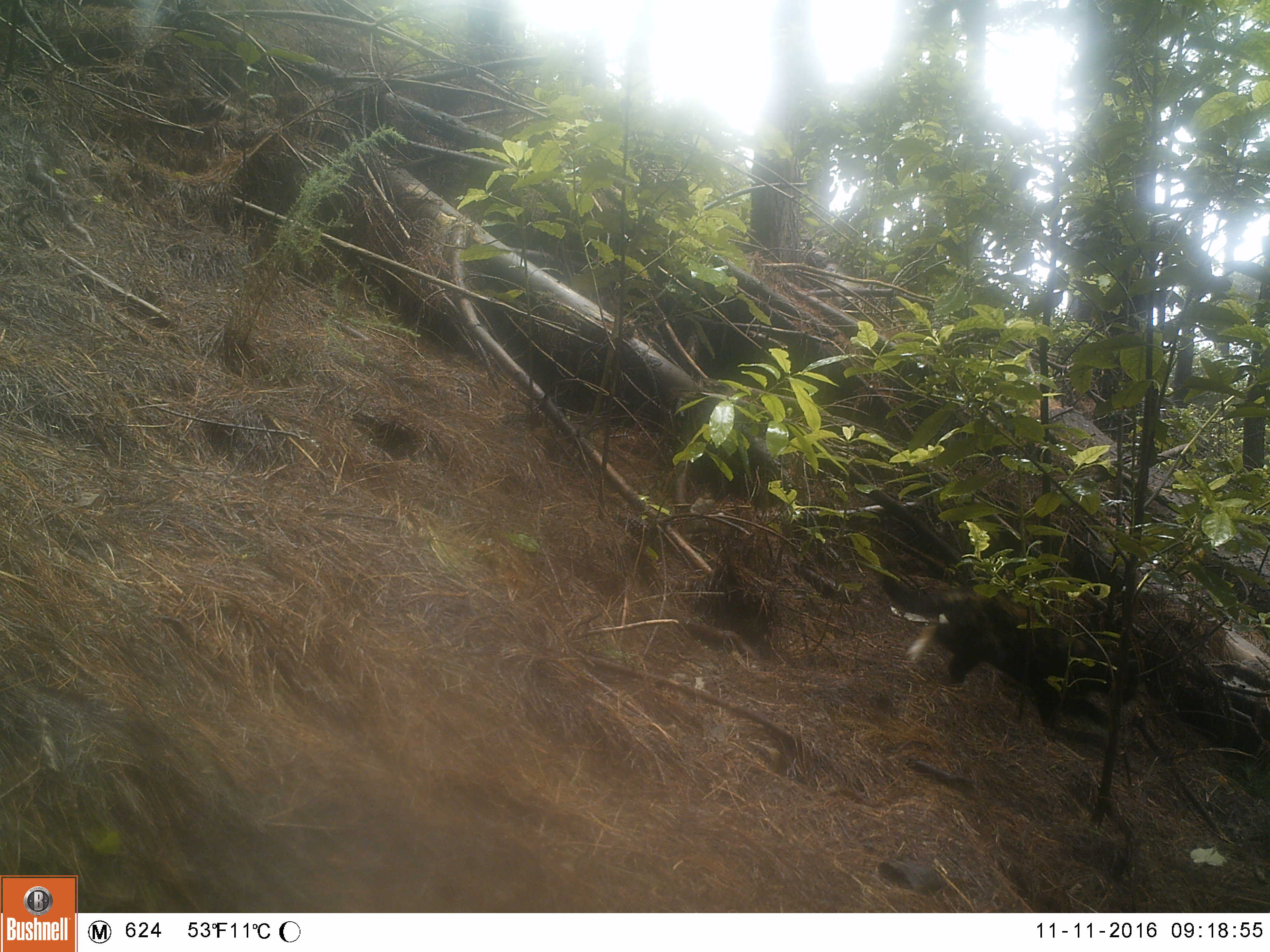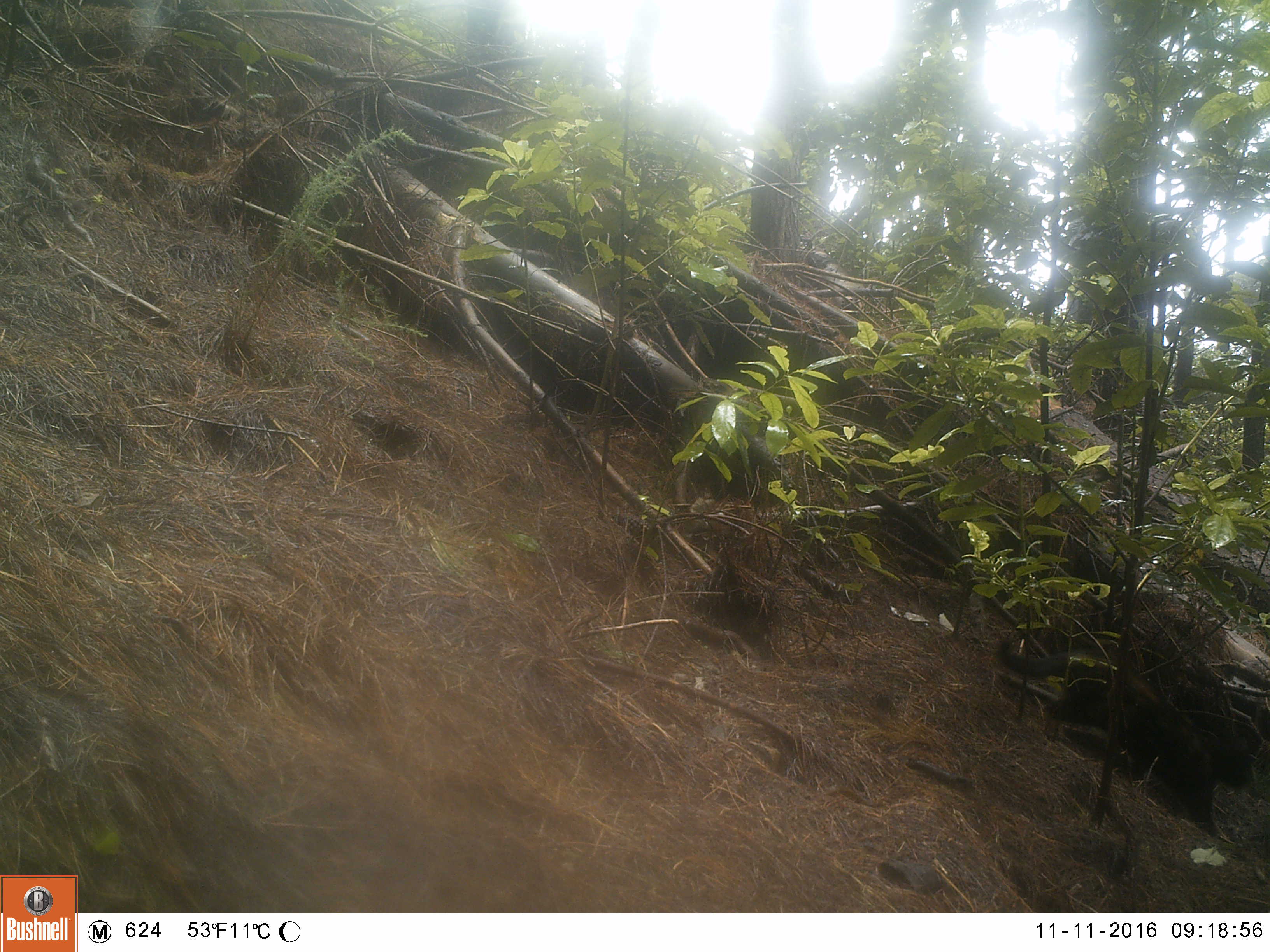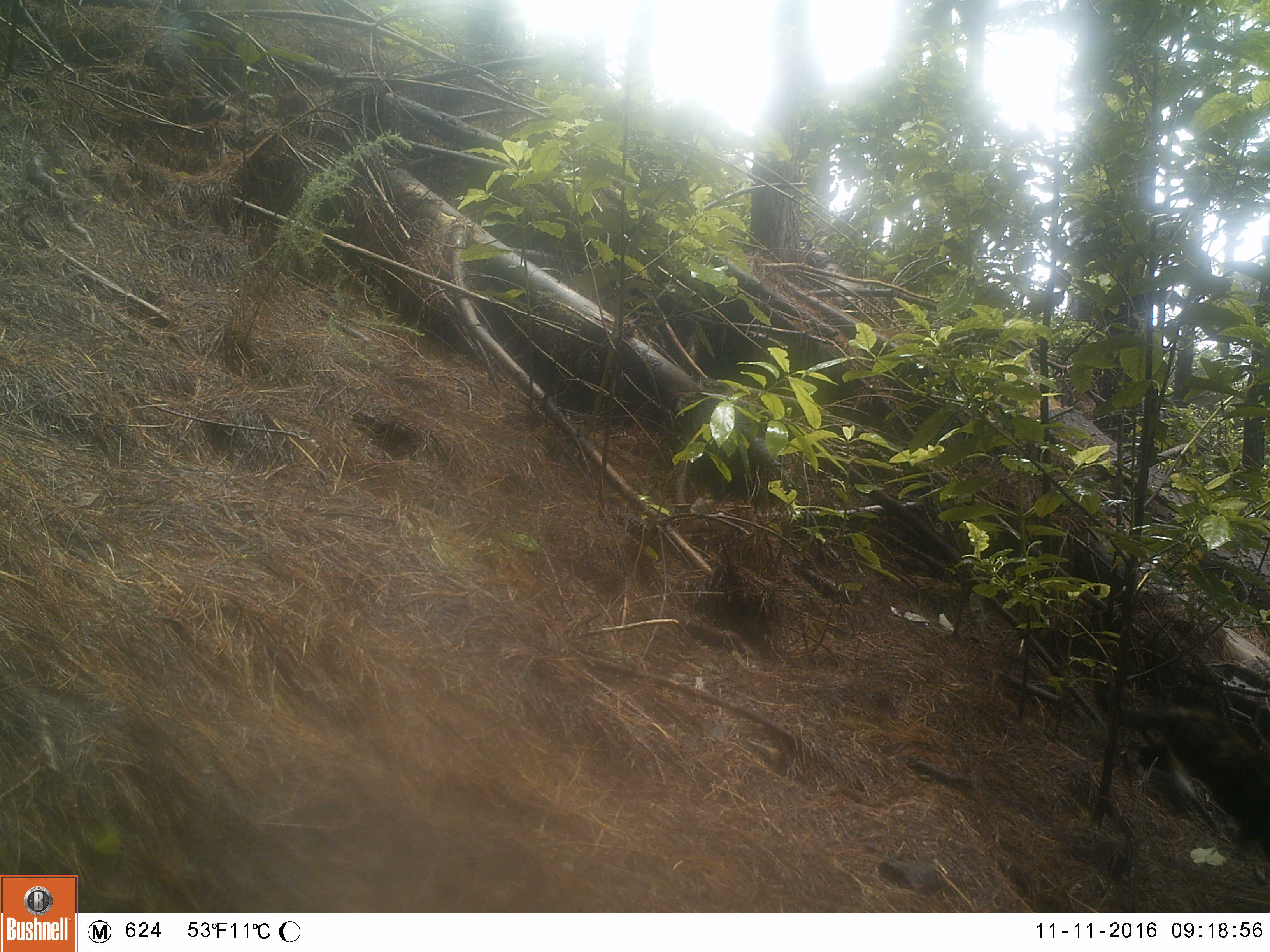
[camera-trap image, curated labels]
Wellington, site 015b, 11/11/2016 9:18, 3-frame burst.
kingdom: Animalia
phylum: Chordata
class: Mammalia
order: Carnivora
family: Felidae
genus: Felis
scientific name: Felis catus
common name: cat